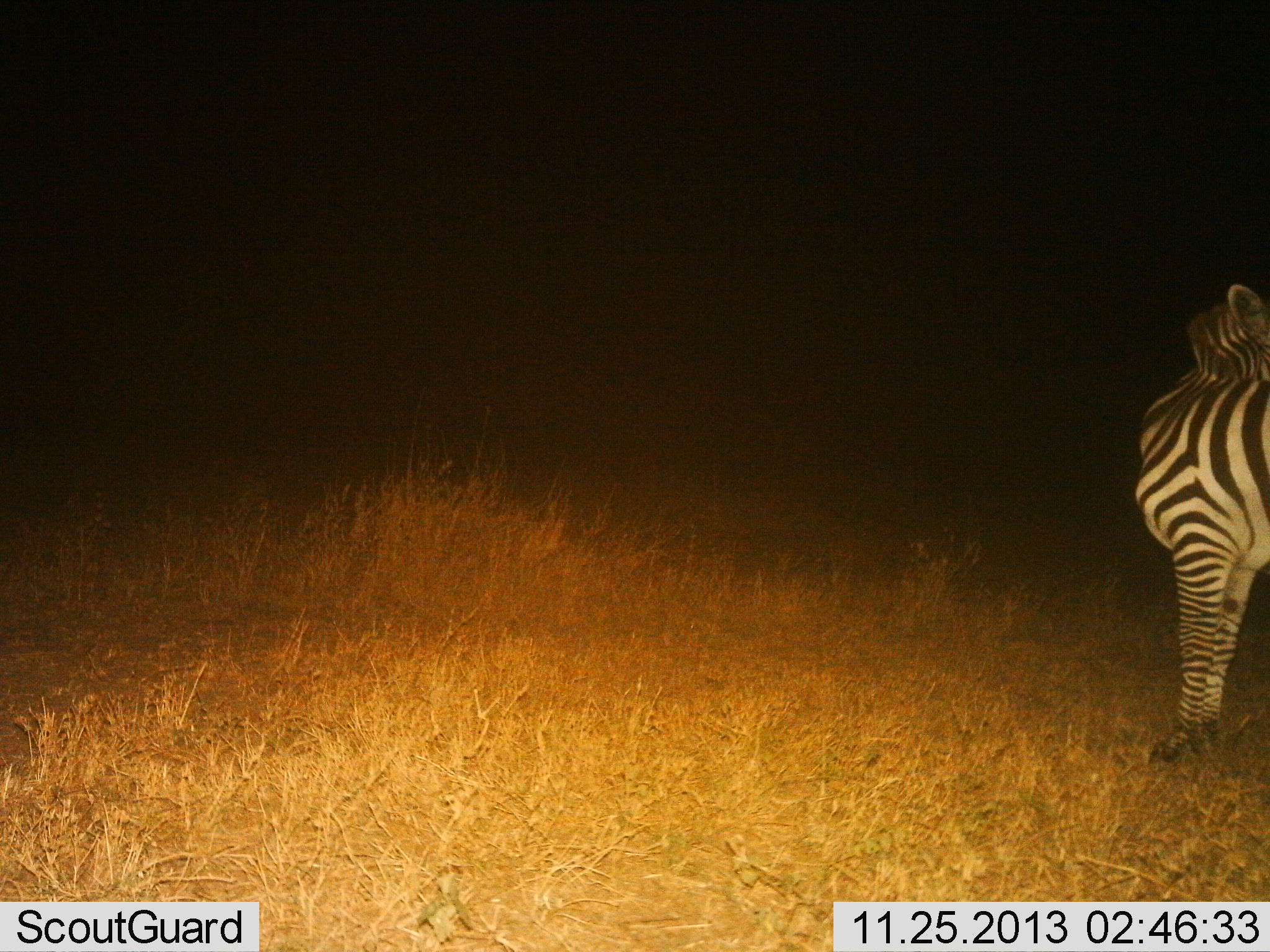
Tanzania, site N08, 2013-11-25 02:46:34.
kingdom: Animalia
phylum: Chordata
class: Mammalia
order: Perissodactyla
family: Equidae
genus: Equus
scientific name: Equus quagga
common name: plains zebra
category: zebra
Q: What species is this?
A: Zebra (plains zebra) (Equus quagga).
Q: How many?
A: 1.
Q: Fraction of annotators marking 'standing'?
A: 100%.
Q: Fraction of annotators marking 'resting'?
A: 0%.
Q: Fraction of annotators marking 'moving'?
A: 0%.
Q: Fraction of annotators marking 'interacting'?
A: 0%.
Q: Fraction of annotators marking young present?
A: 0%.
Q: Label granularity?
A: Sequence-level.